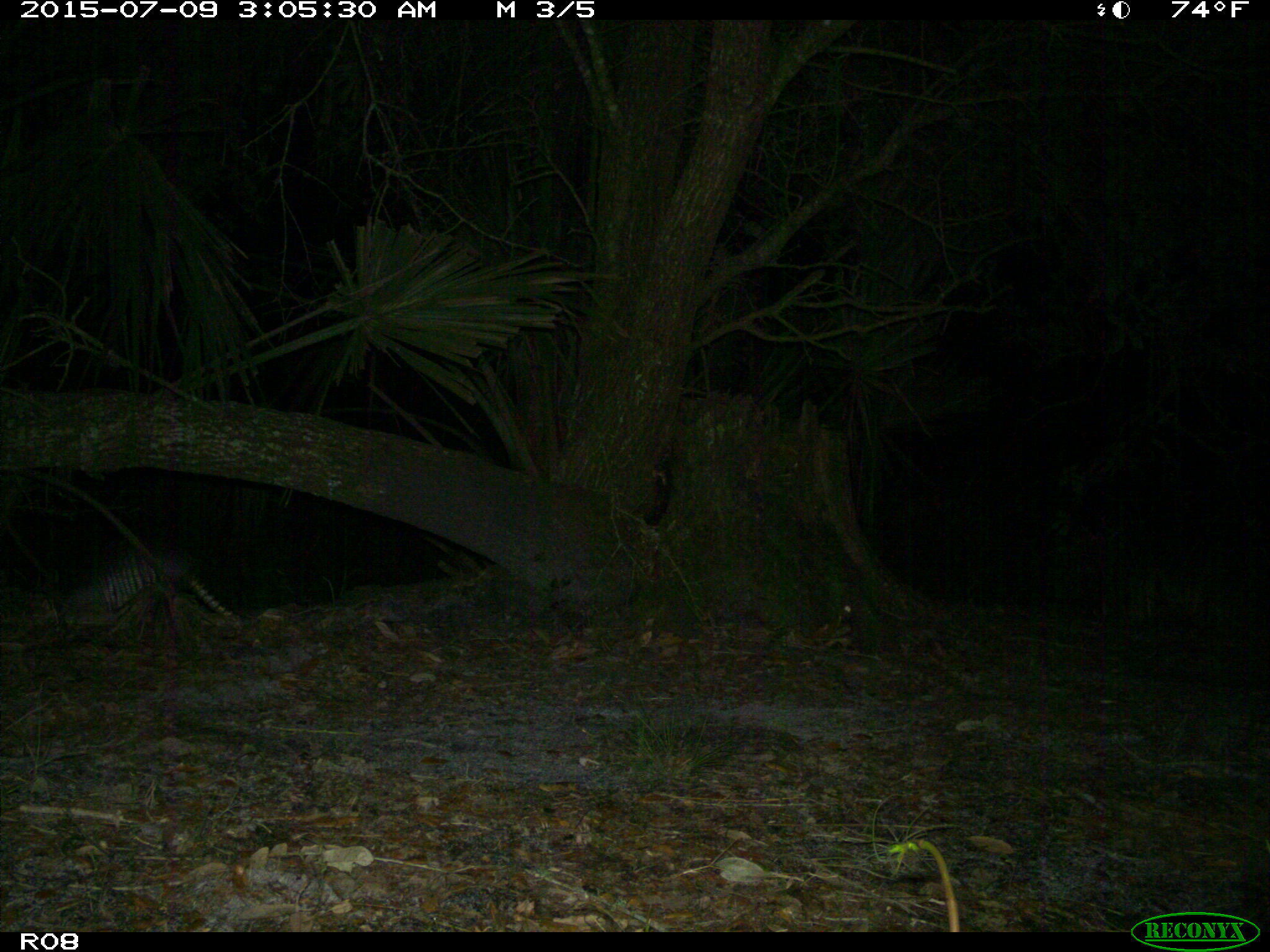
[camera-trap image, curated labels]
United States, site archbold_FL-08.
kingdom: Animalia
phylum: Chordata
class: Mammalia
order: Cingulata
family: Dasypodidae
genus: Dasypus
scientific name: Dasypus novemcinctus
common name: nine-banded armadillo